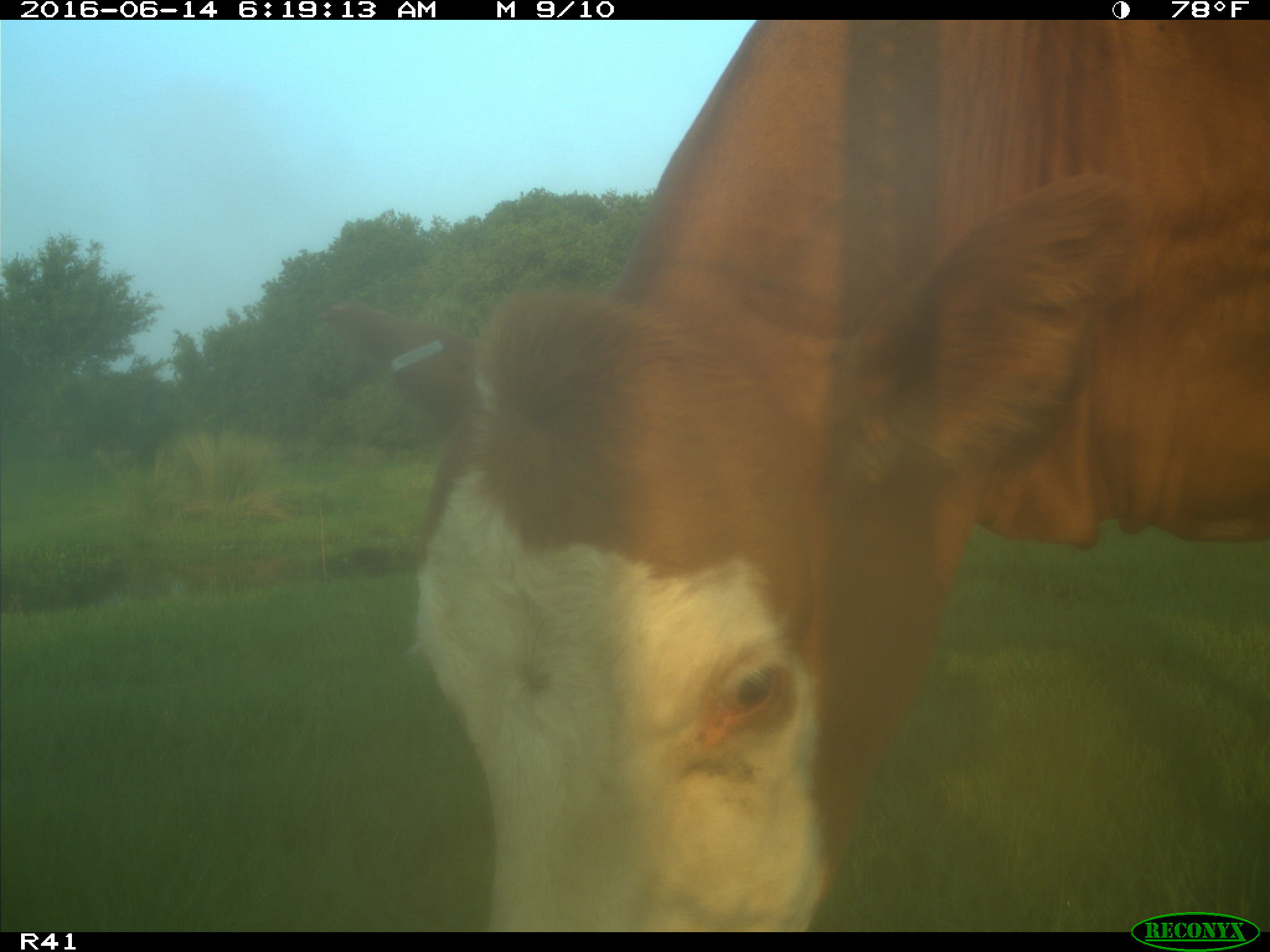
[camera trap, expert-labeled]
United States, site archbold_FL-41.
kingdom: Animalia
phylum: Chordata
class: Mammalia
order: Artiodactyla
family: Bovidae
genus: Bos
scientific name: Bos taurus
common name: domestic cow